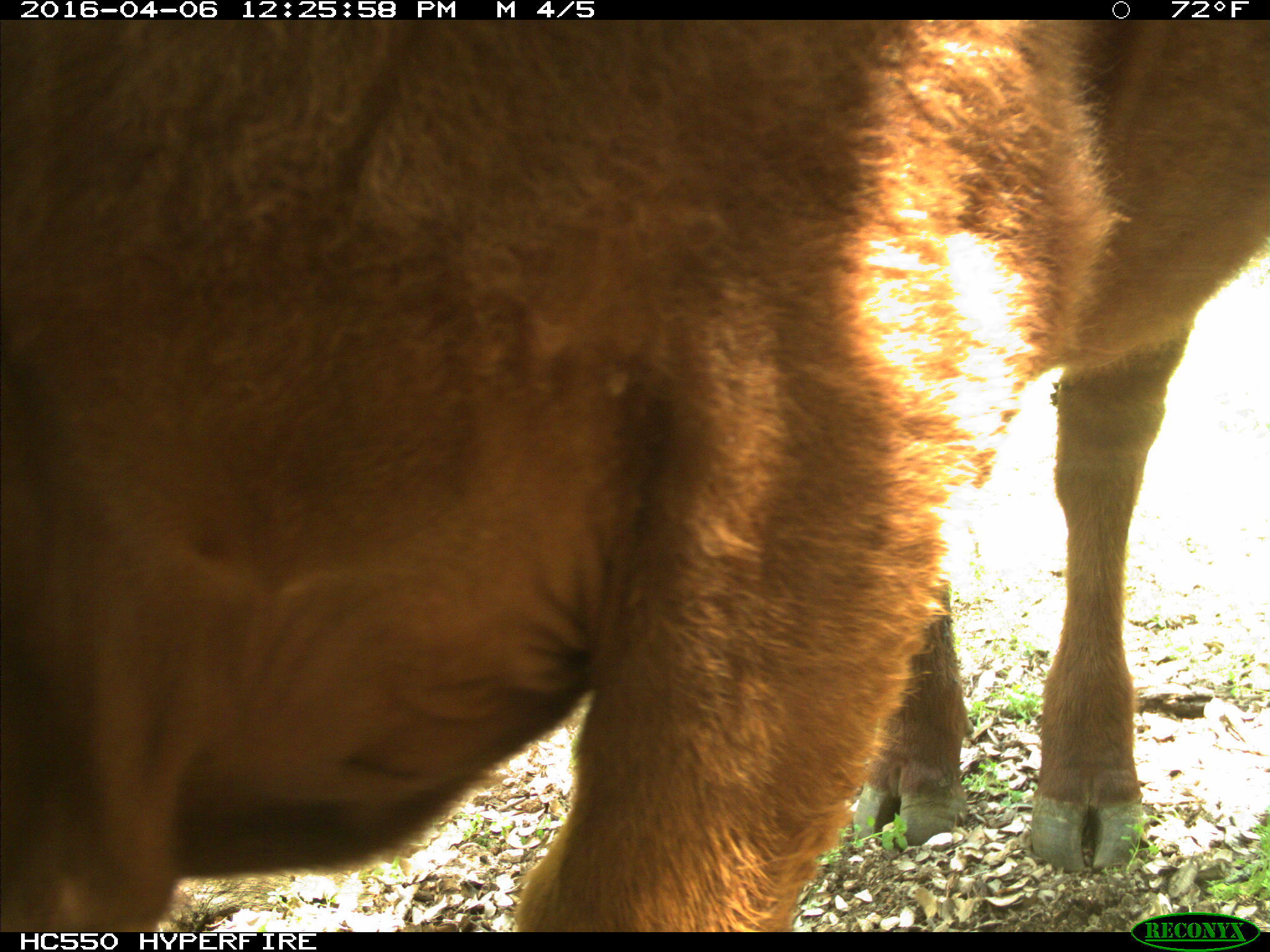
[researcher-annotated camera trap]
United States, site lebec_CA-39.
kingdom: Animalia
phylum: Chordata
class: Mammalia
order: Artiodactyla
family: Bovidae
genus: Bos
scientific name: Bos taurus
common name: domestic cow